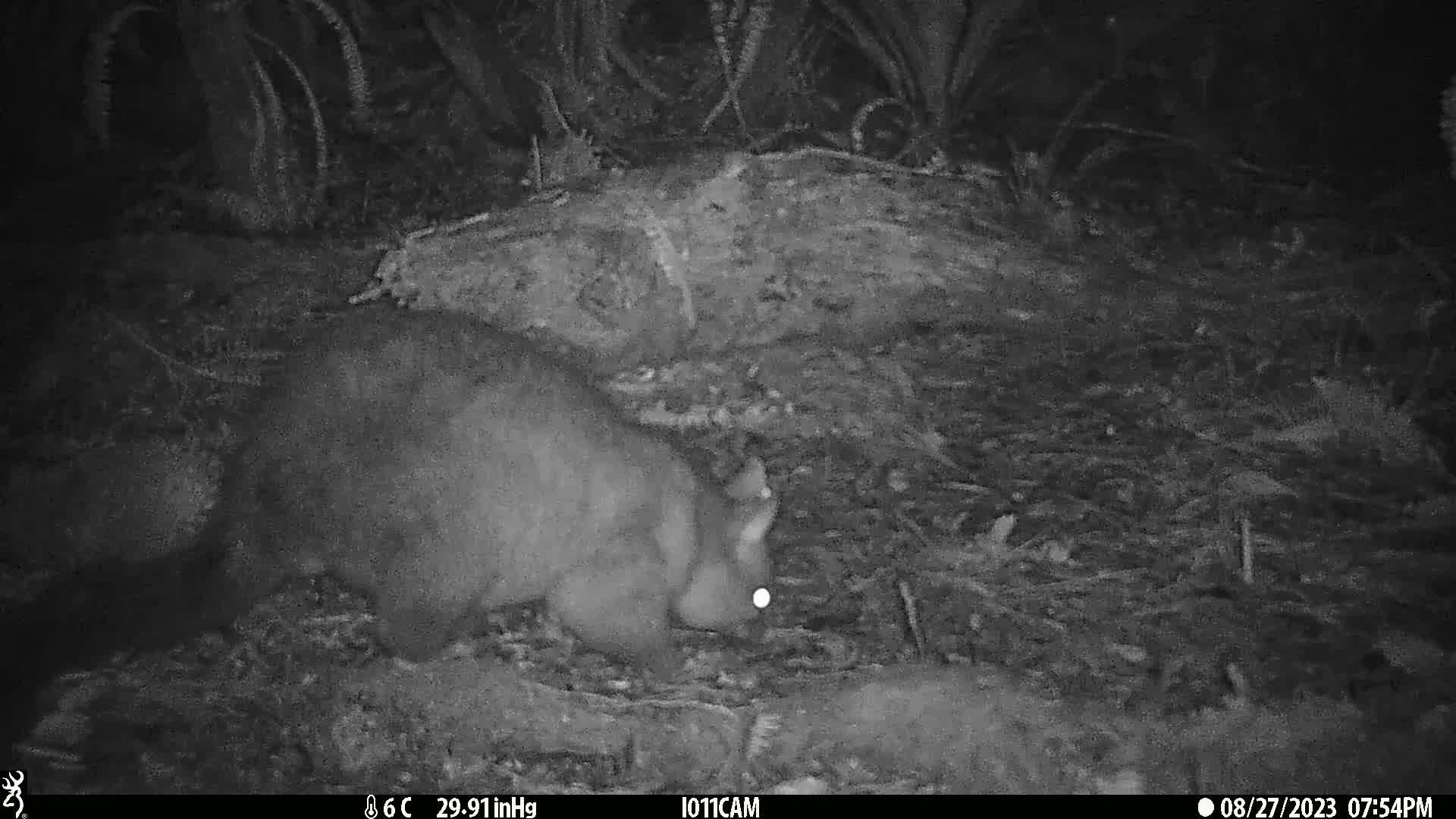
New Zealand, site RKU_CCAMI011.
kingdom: Animalia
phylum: Chordata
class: Mammalia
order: Diprotodontia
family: Phalangeridae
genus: Trichosurus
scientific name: Trichosurus vulpecula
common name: common brushtail possum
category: possum